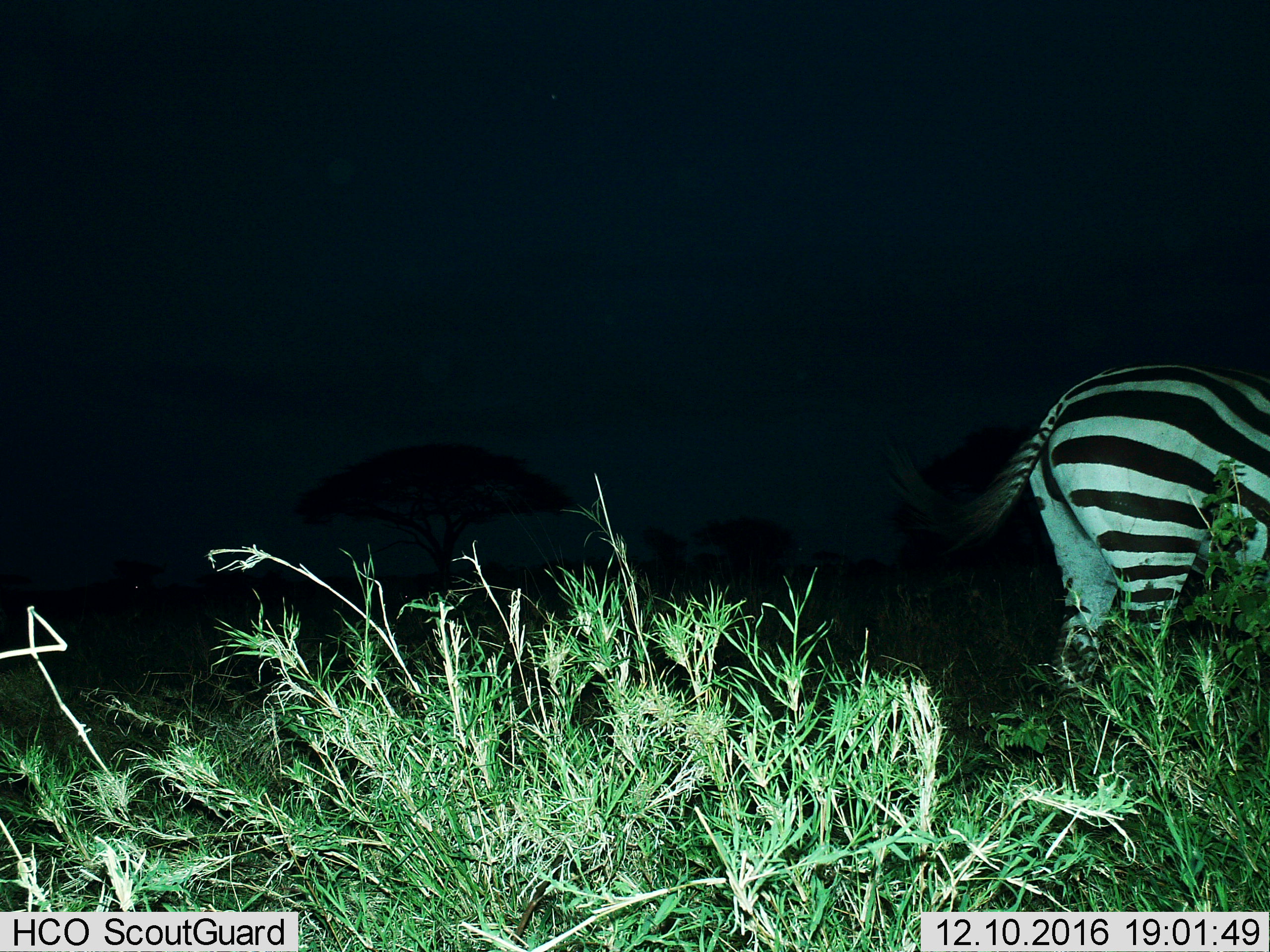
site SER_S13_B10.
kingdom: Animalia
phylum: Chordata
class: Mammalia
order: Perissodactyla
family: Equidae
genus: Equus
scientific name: Equus quagga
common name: plains zebra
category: zebraplains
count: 1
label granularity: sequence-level